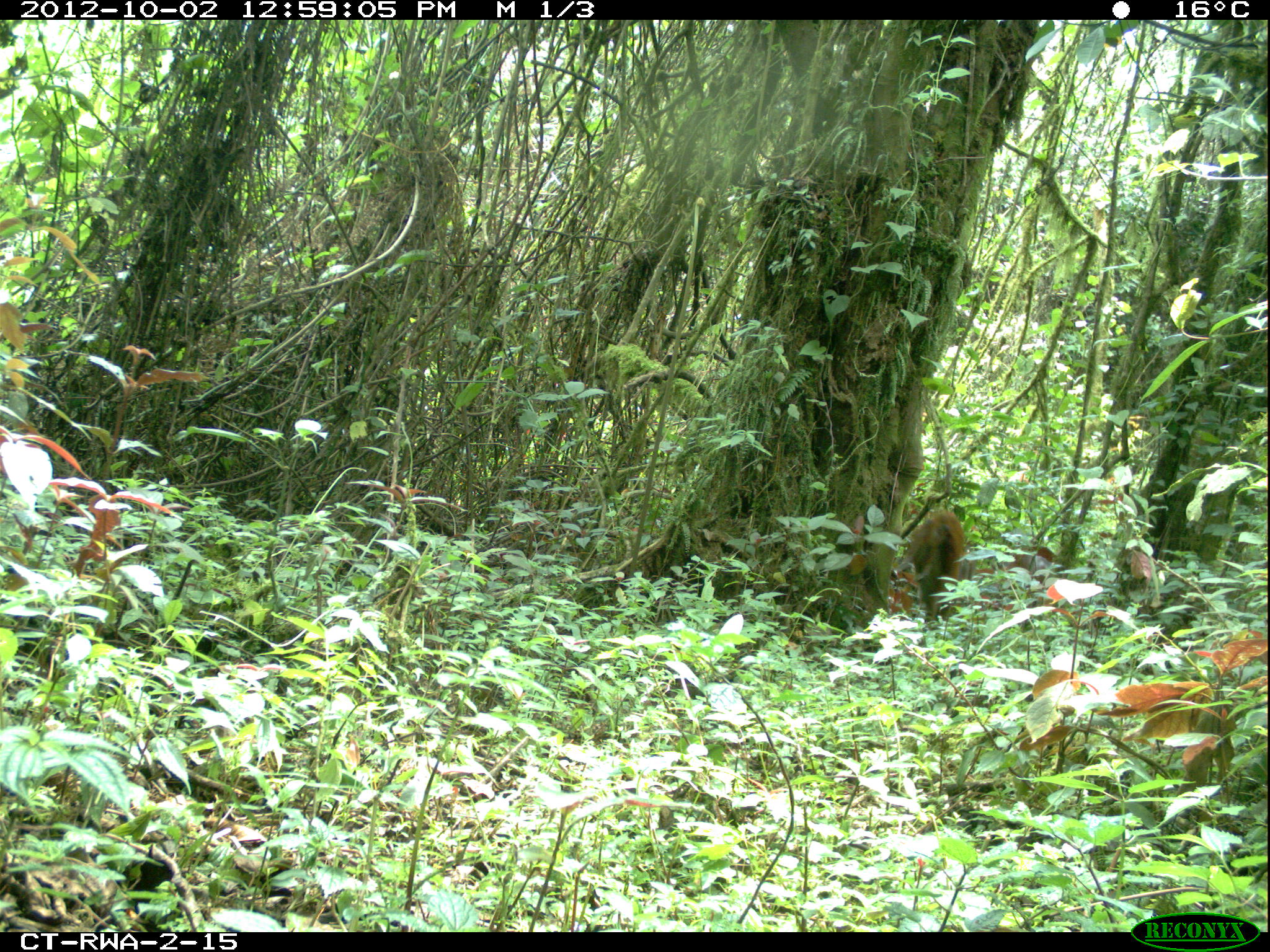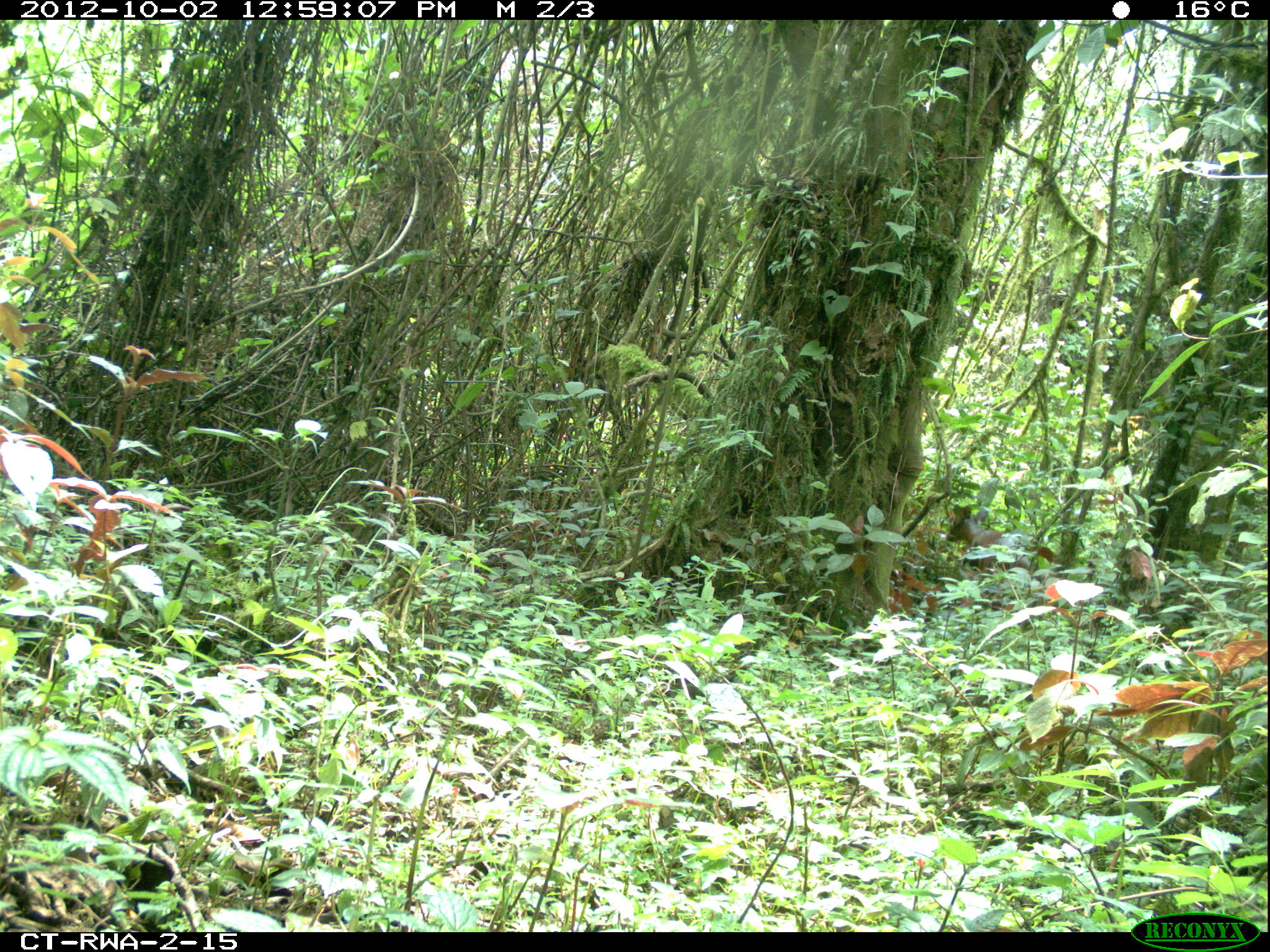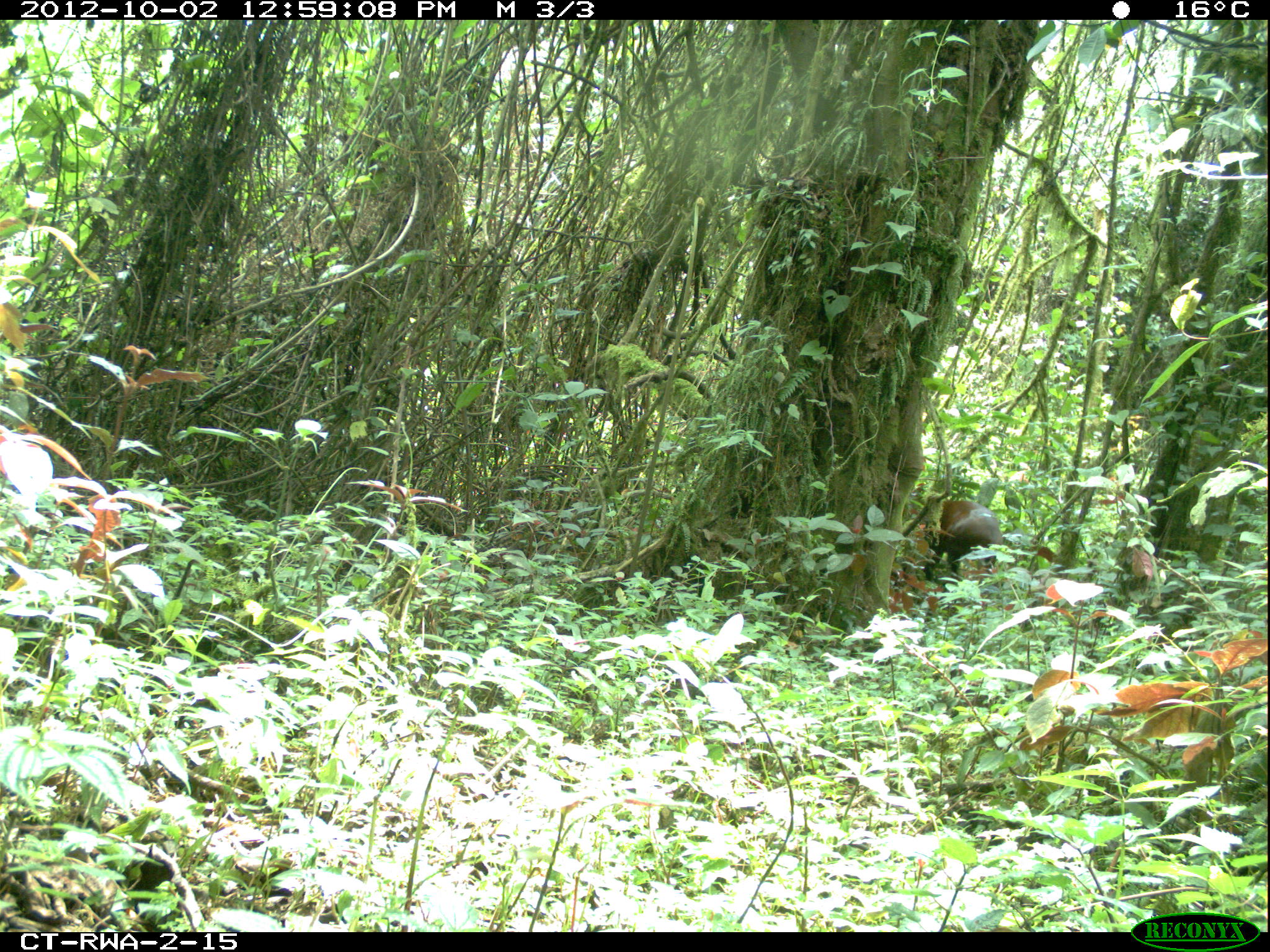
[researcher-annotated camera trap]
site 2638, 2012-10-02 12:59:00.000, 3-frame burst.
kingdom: Animalia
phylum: Chordata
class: Mammalia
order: Artiodactyla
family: Bovidae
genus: Cephalophus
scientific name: Cephalophus nigrifrons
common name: black-fronted duiker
Cephalophus nigrifrons (black-fronted duiker), count 2.